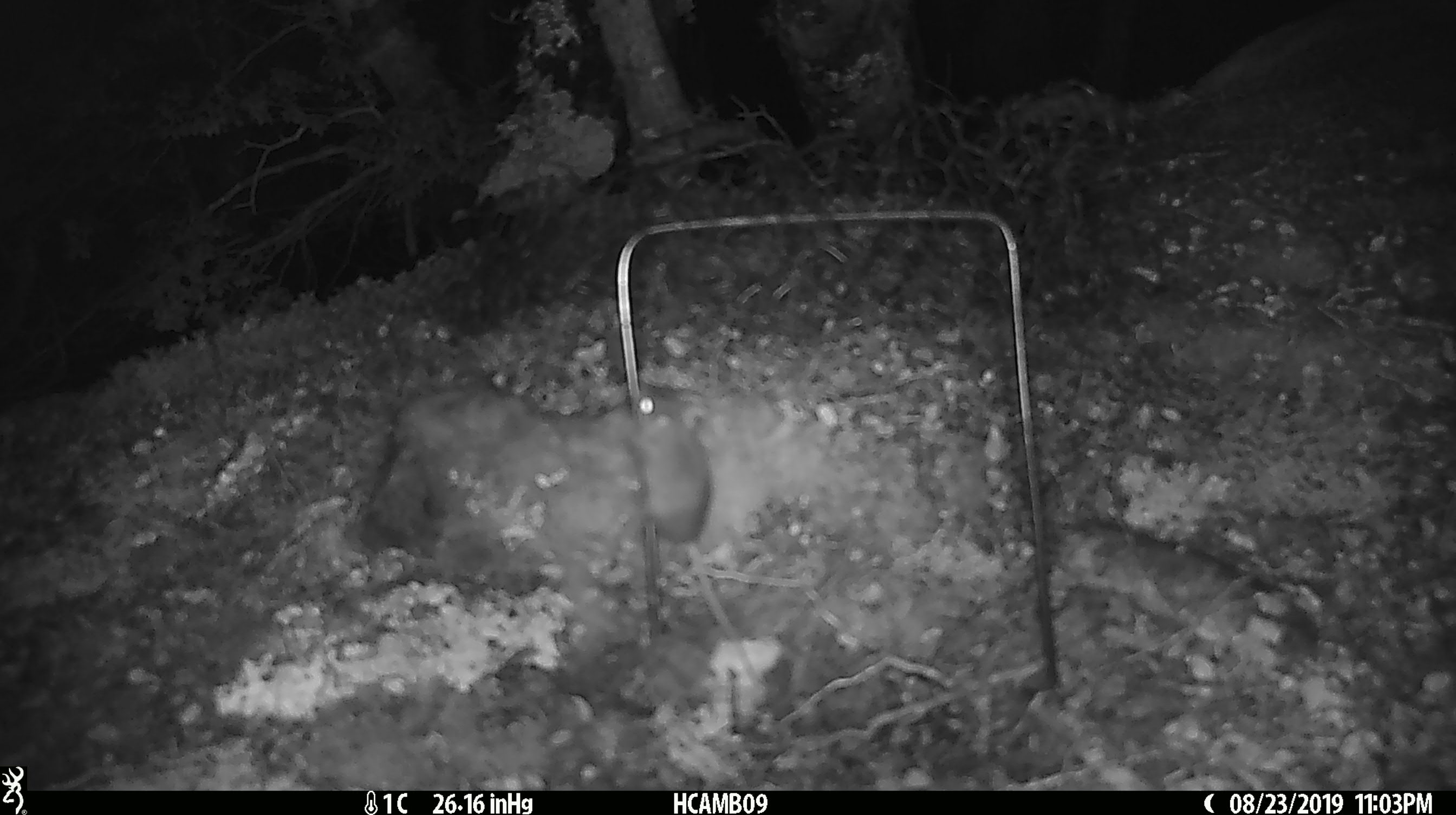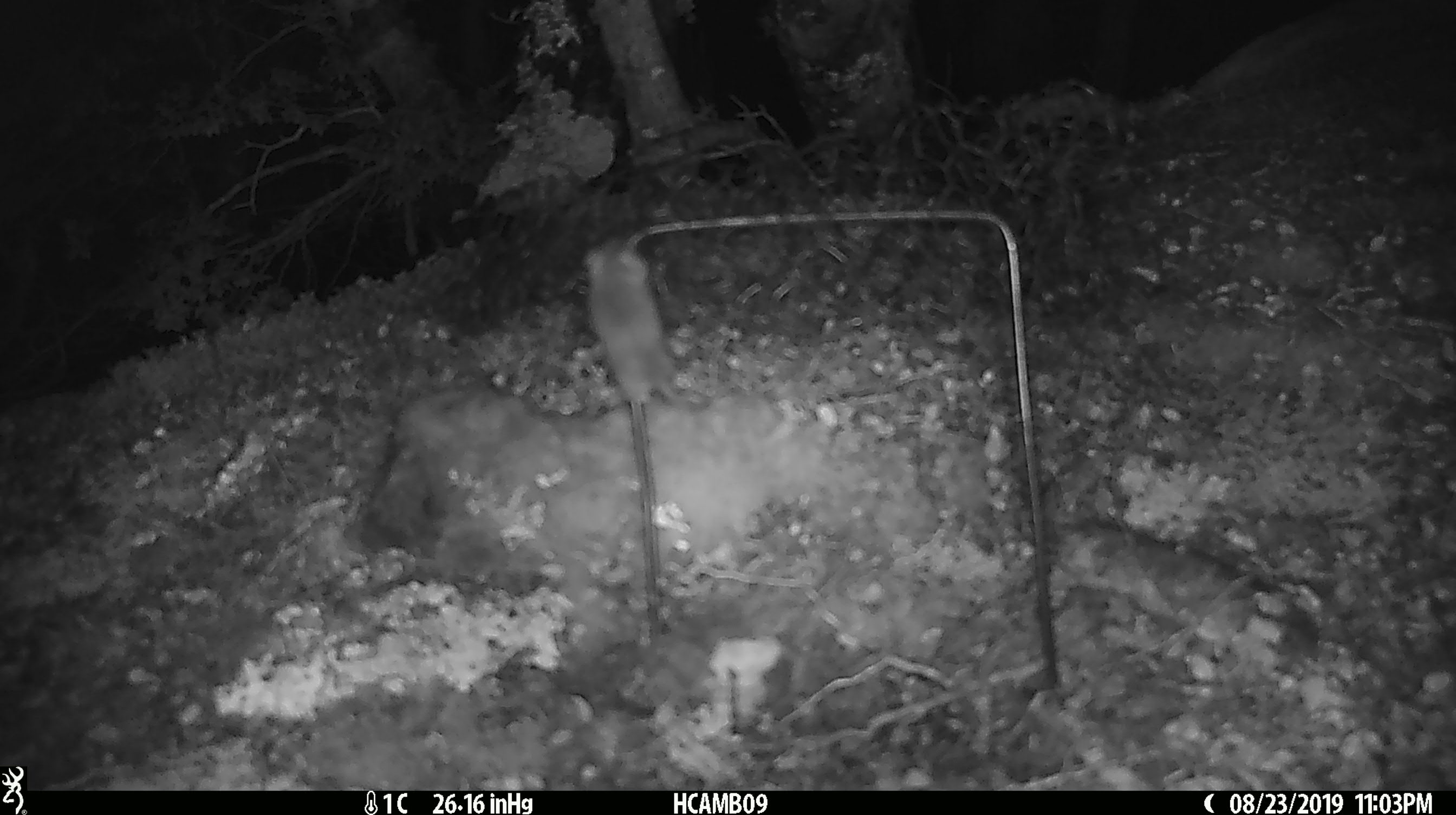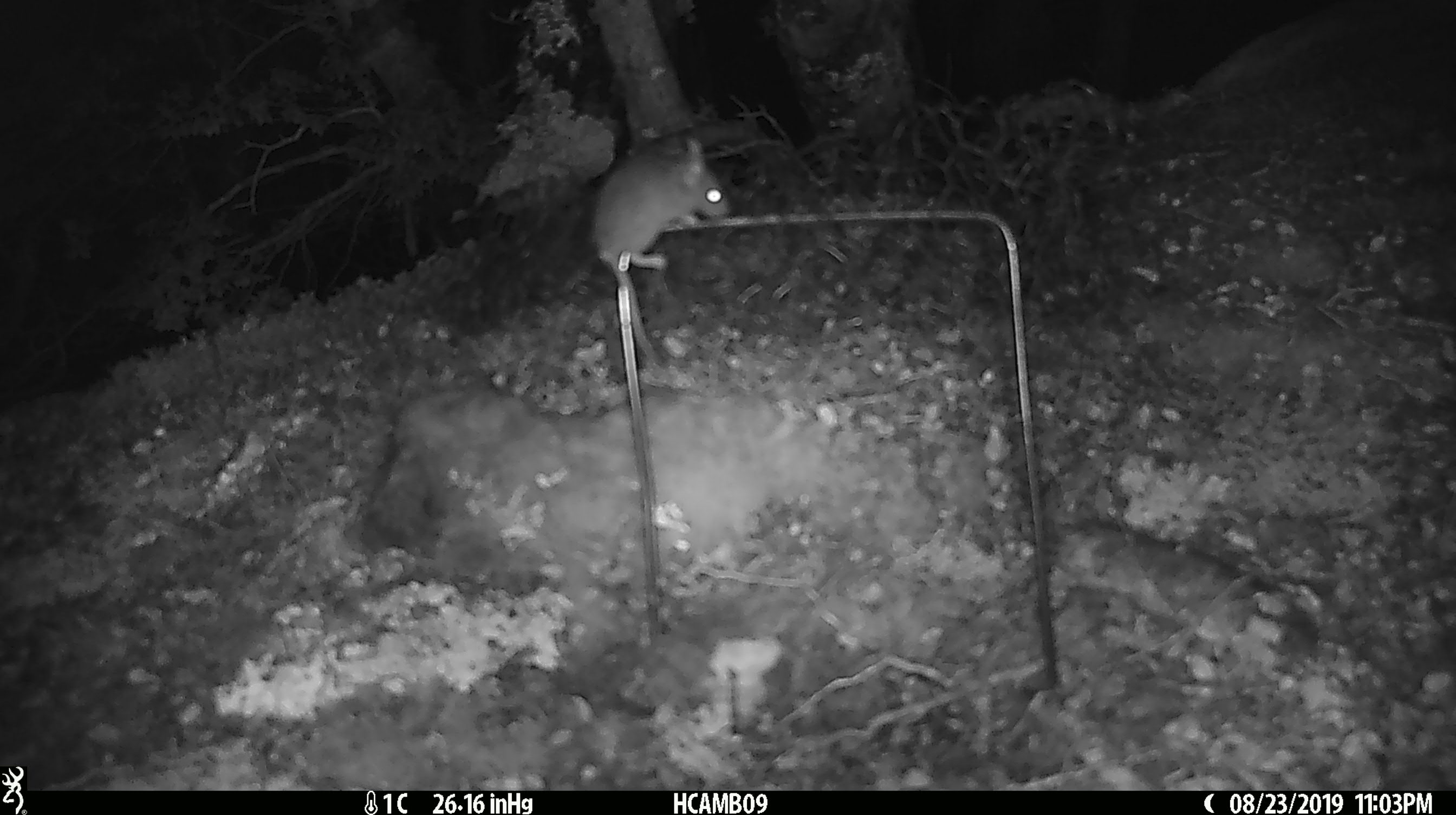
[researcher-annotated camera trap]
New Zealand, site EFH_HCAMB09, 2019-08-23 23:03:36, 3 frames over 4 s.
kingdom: Animalia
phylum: Chordata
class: Mammalia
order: Rodentia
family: Muridae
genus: Mus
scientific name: Mus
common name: mouse